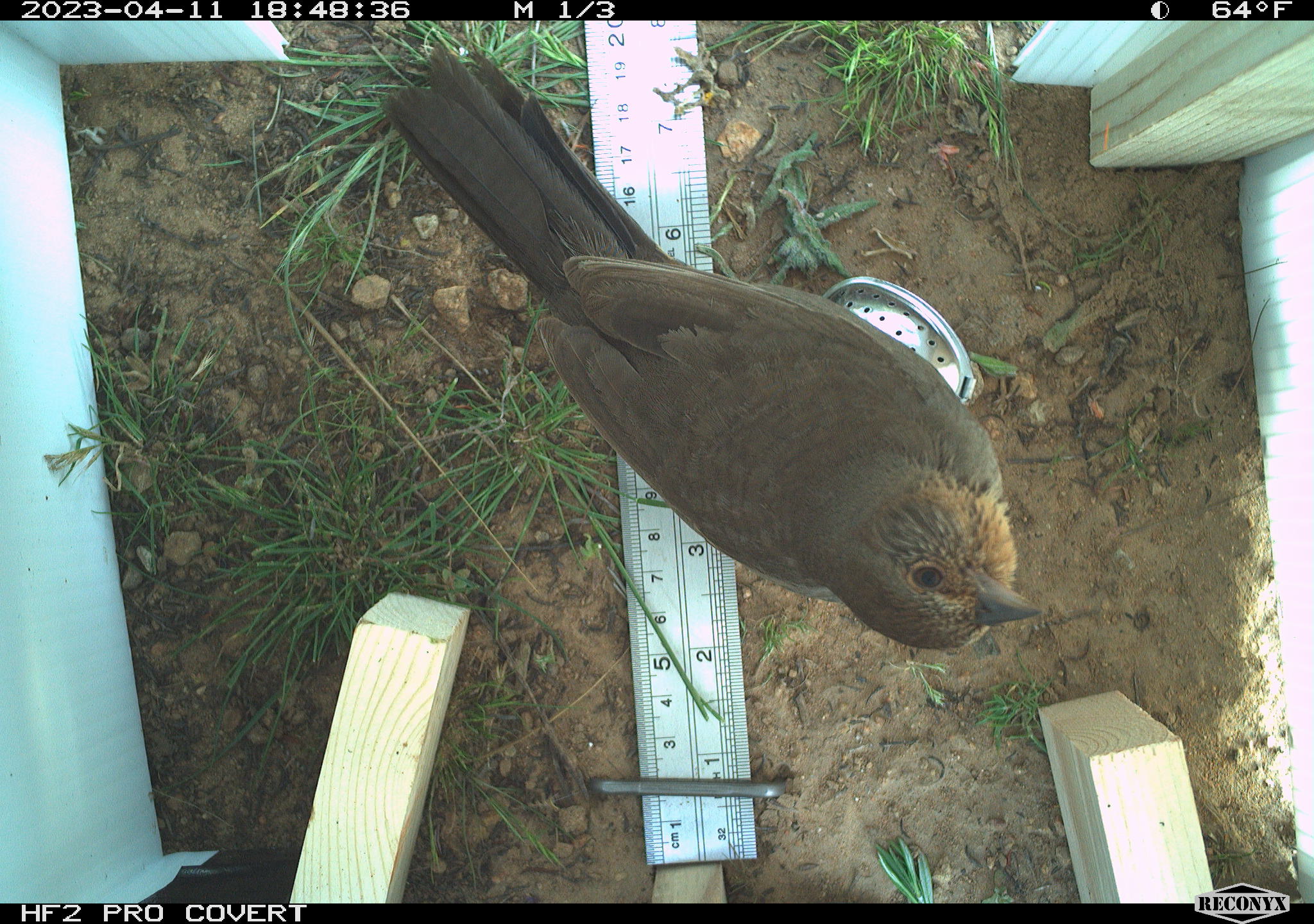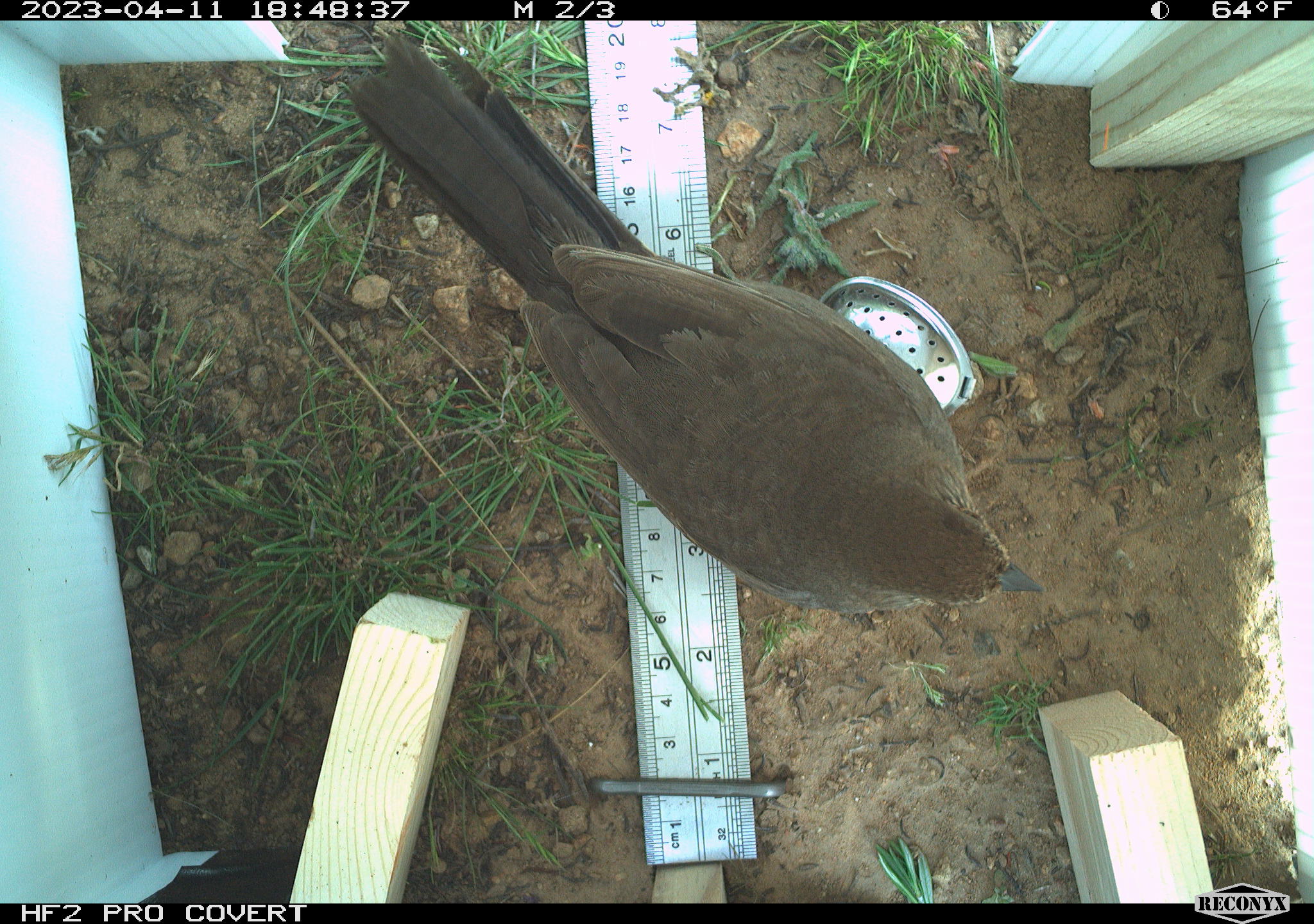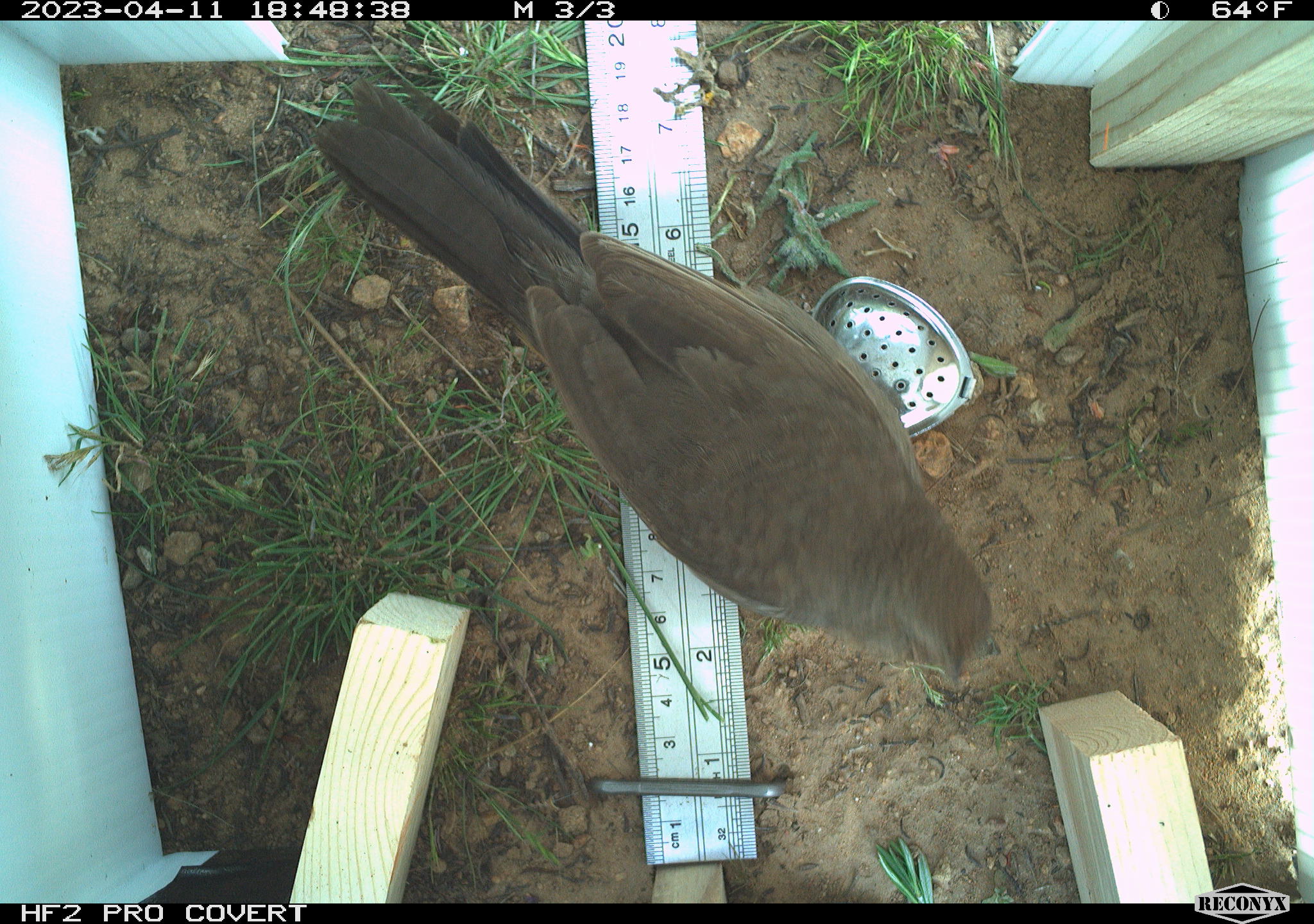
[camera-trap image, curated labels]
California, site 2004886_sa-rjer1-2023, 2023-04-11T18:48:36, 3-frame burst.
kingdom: Animalia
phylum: Chordata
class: Aves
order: Passeriformes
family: Passerellidae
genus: Melozone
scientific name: Melozone crissalis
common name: california towhee